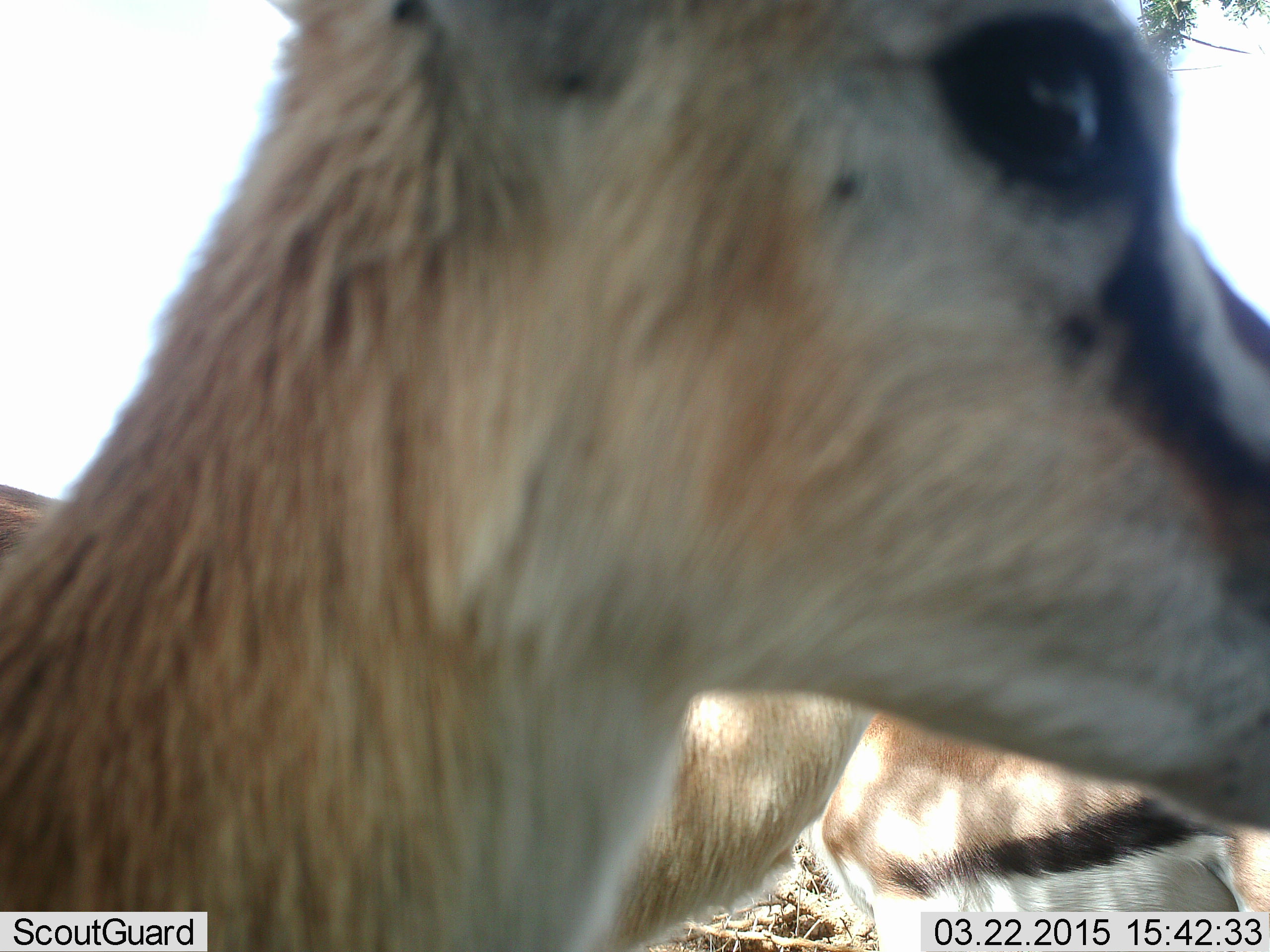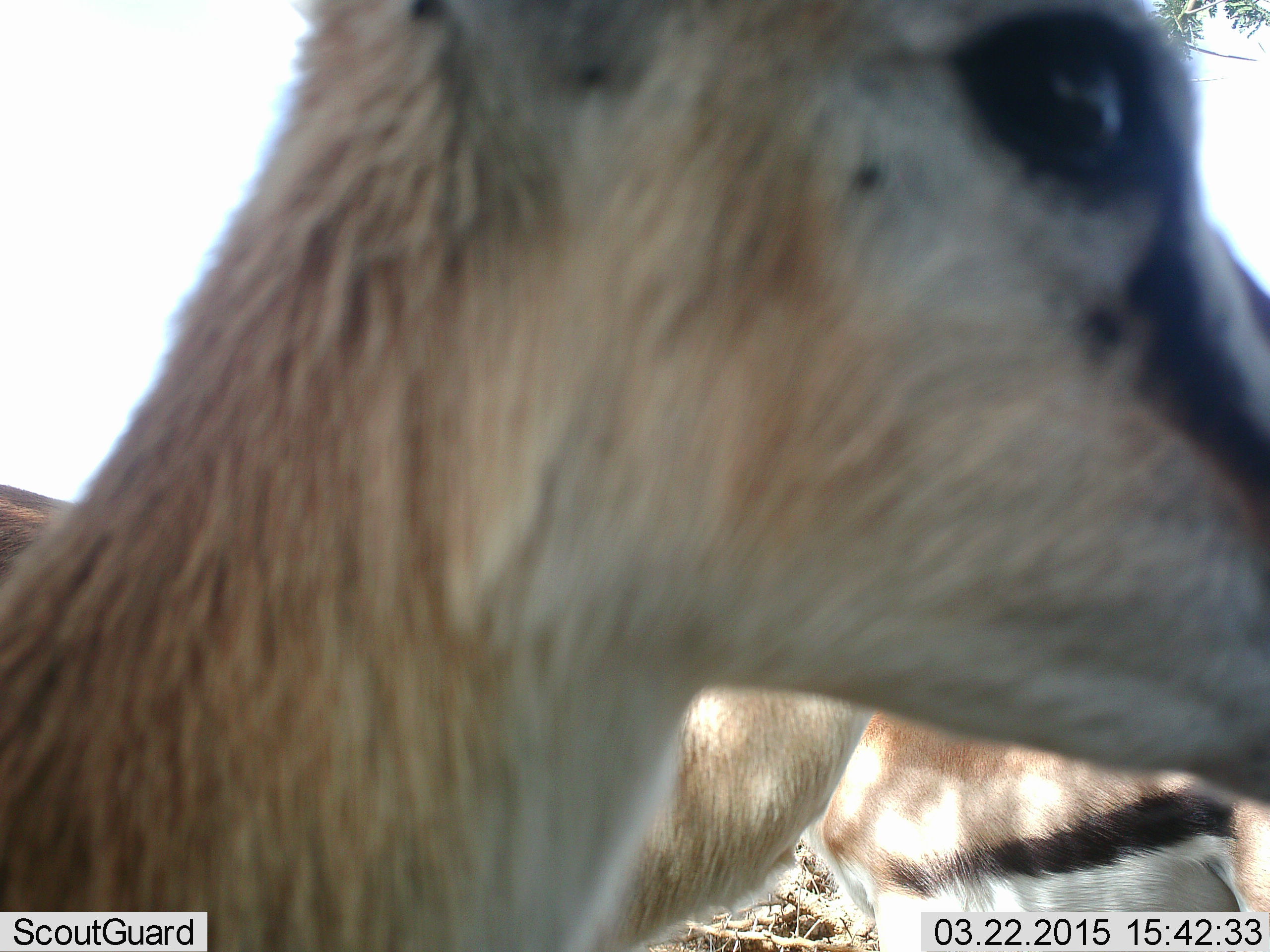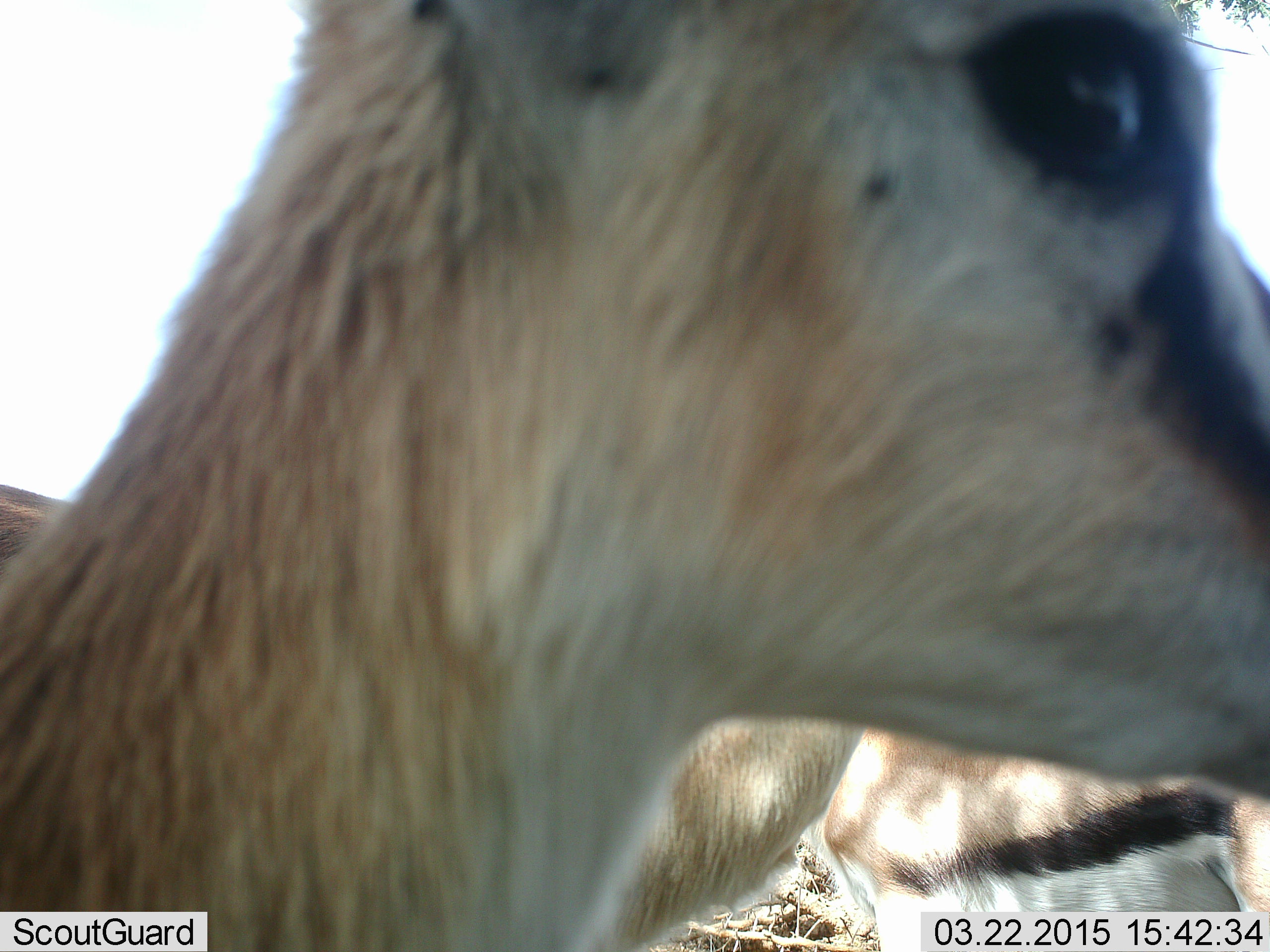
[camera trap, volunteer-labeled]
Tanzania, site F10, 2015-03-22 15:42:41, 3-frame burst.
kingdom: Animalia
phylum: Chordata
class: Mammalia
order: Artiodactyla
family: Bovidae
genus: Eudorcas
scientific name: Eudorcas thomsonii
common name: thomson's gazelle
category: gazellethomsons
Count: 3.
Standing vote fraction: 100%.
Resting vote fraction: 0%.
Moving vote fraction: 0%.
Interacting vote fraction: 10%.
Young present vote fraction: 10%.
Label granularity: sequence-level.